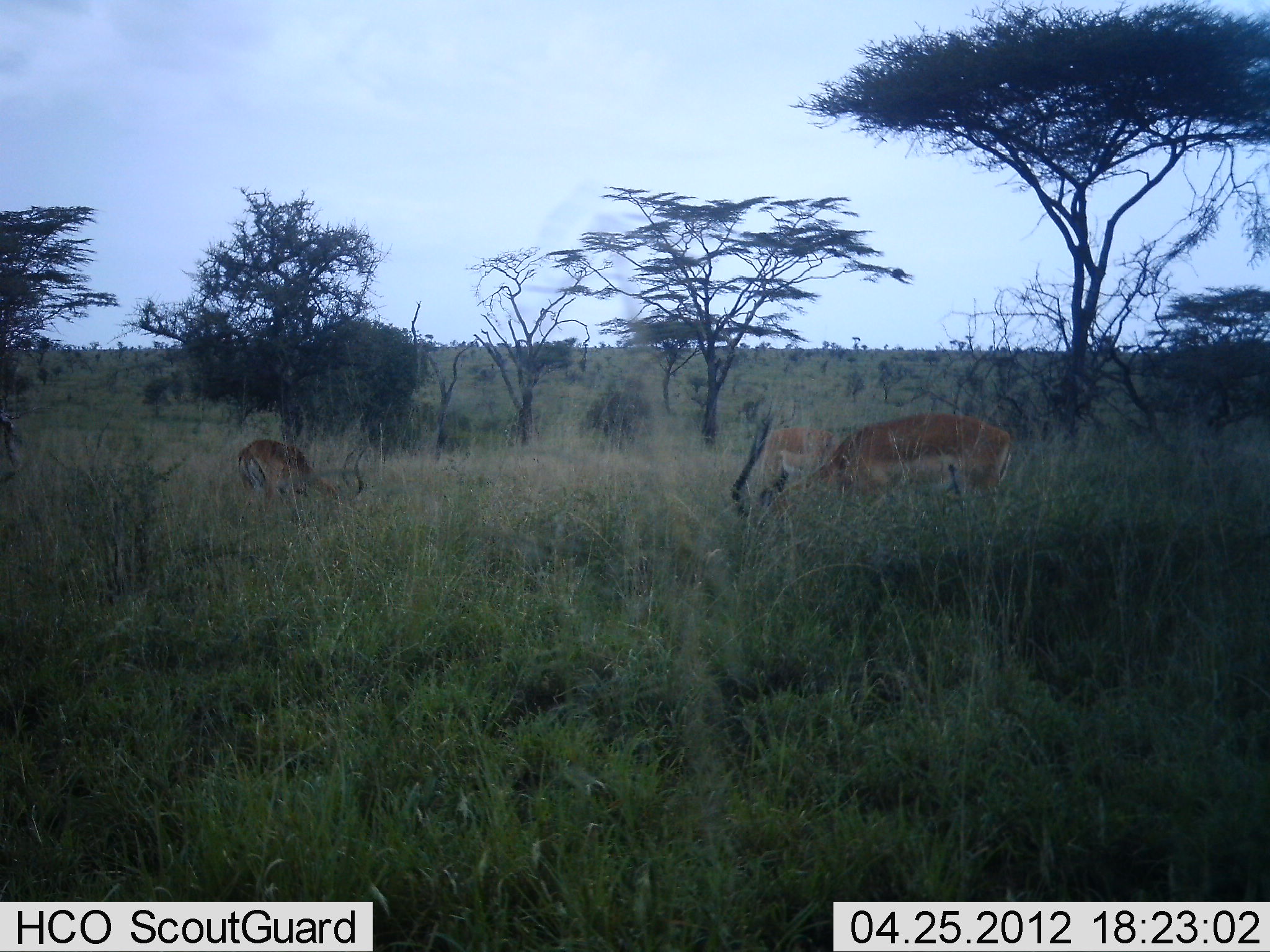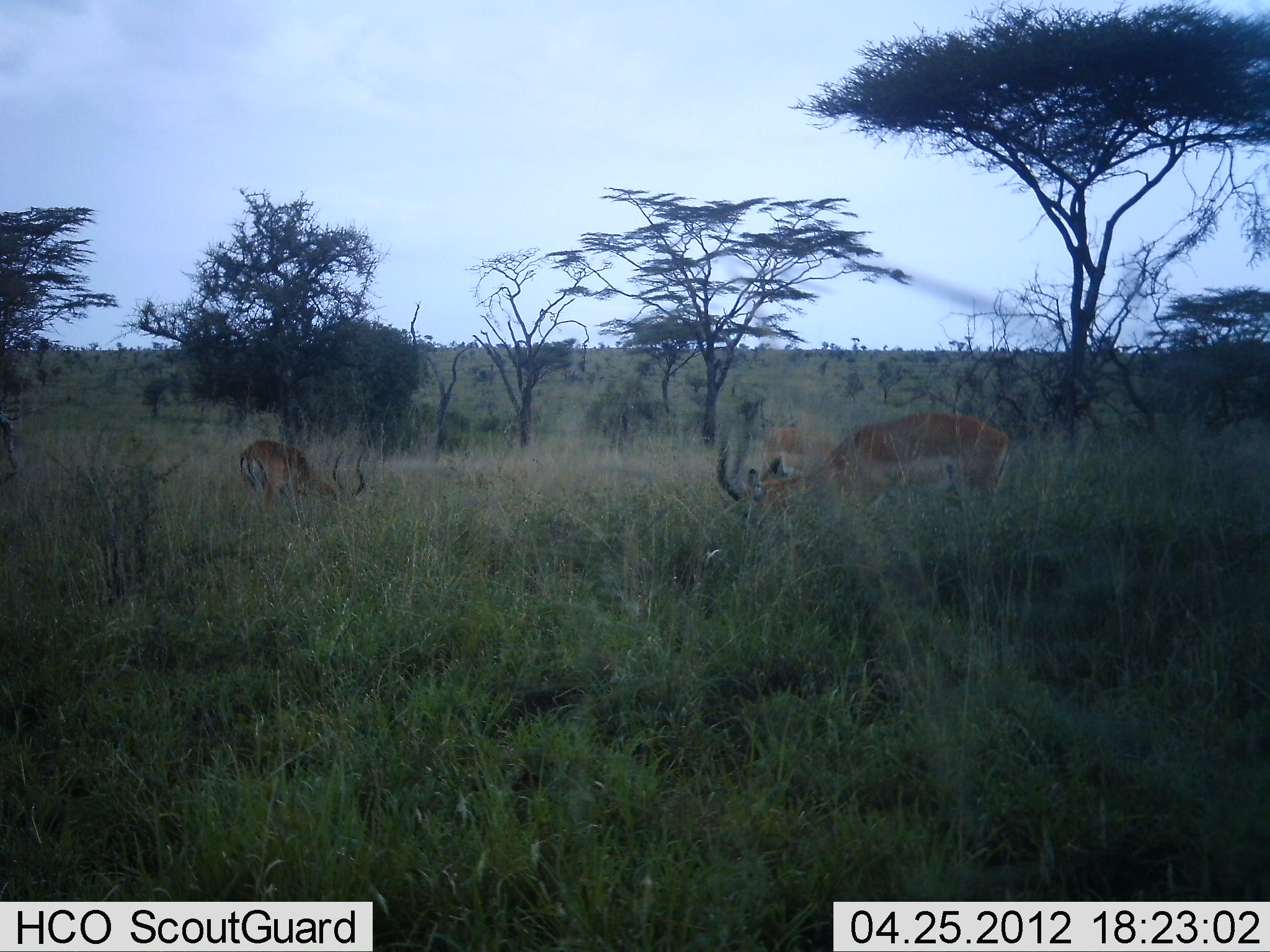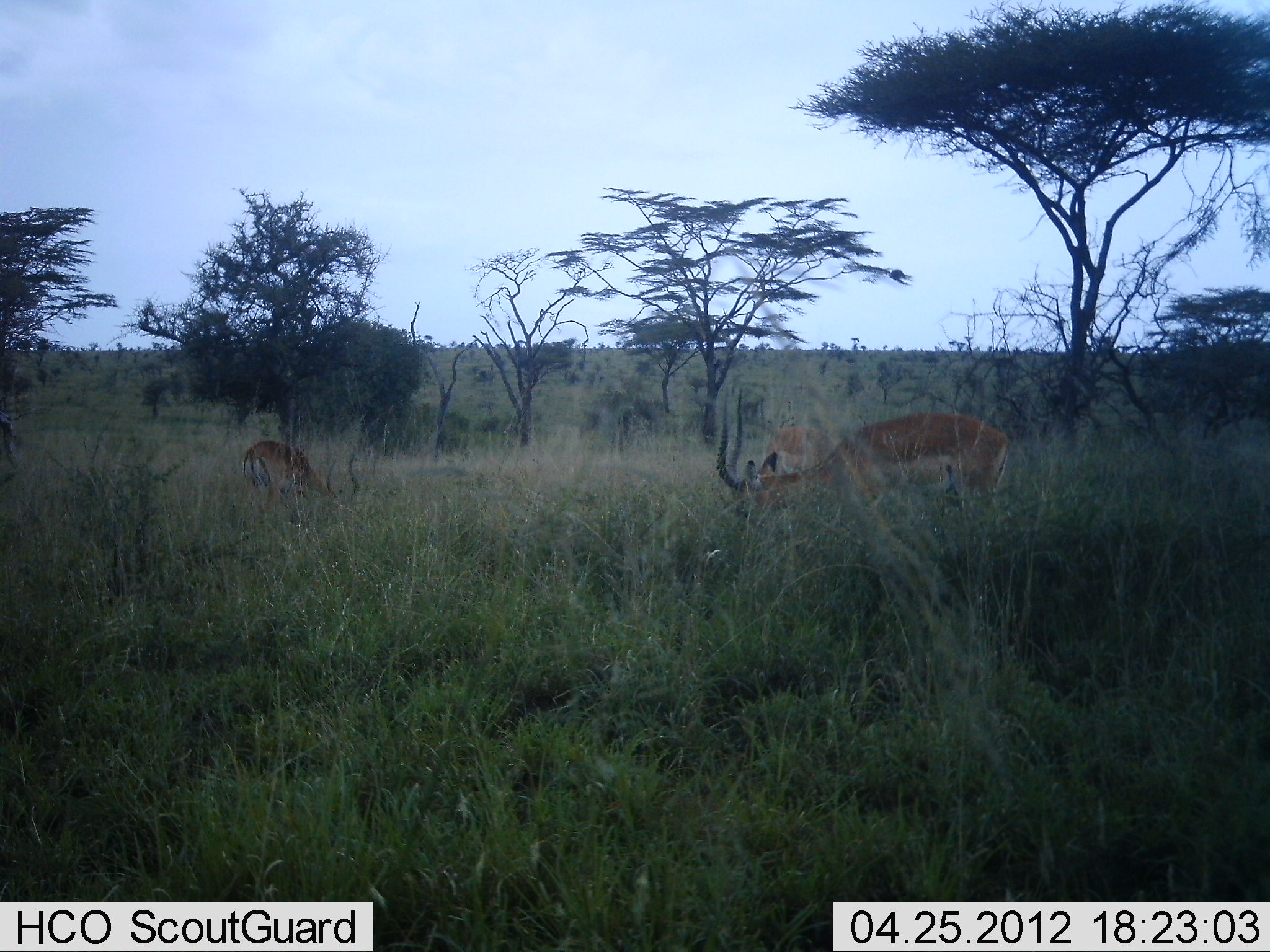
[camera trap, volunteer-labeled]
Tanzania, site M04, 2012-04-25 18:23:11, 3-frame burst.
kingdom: Animalia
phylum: Chordata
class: Mammalia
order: Artiodactyla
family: Bovidae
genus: Aepyceros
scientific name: Aepyceros melampus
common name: impala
Impala (Aepyceros melampus), count 3. Behavior (volunteer vote fractions): standing 27%, resting 0%, moving 0%, interacting 0%. Young present (vote fraction): 0%. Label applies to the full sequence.